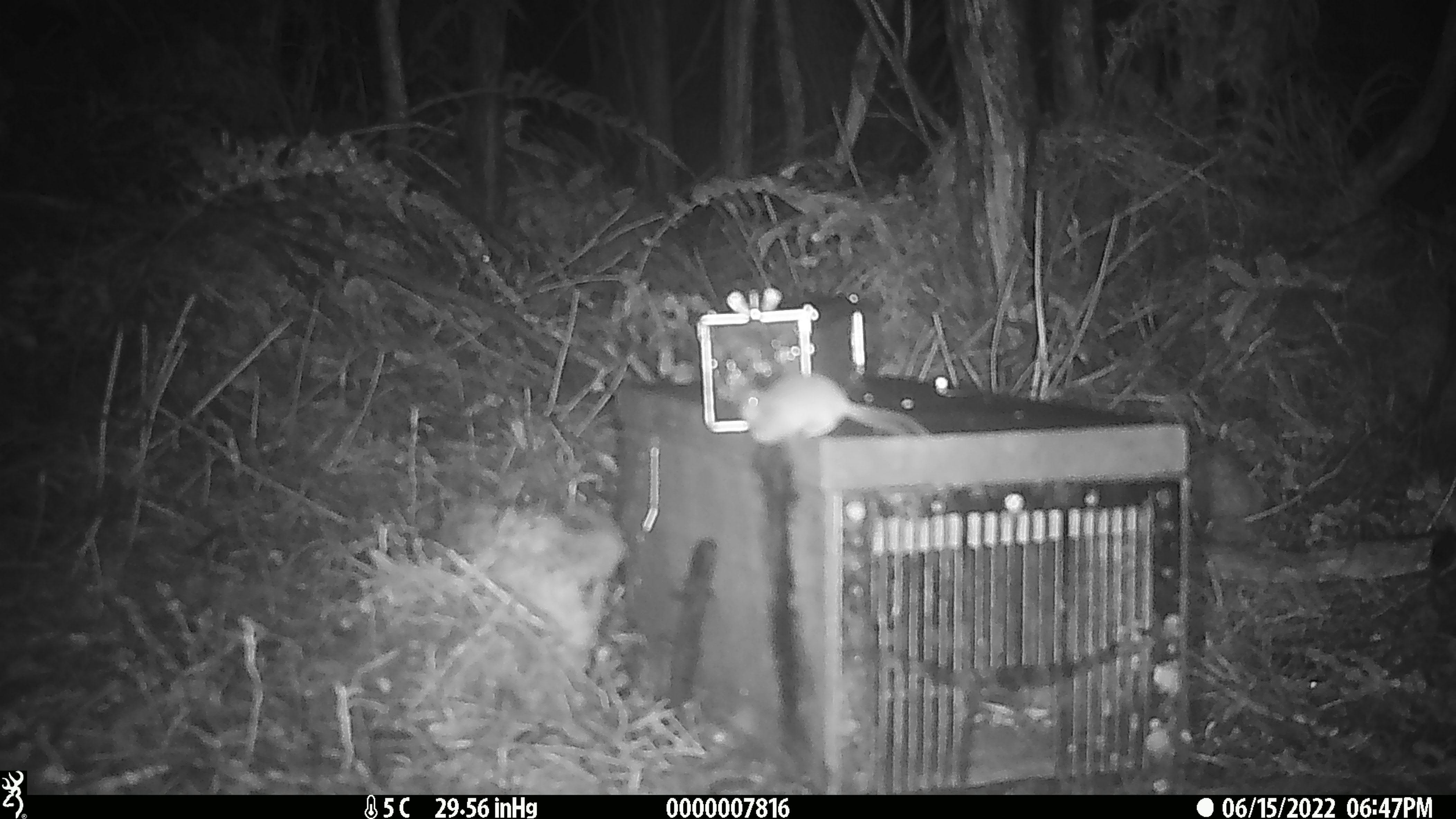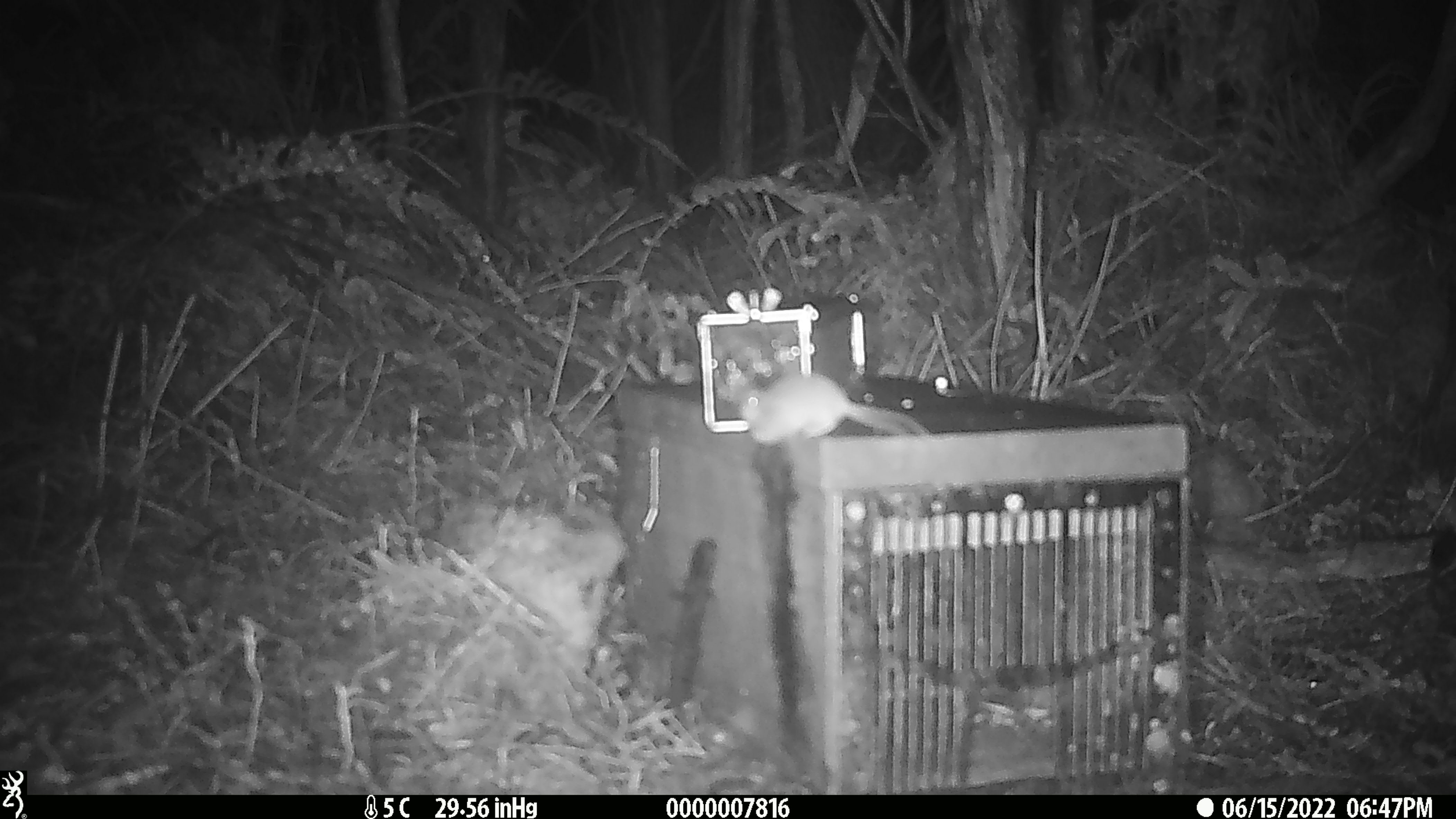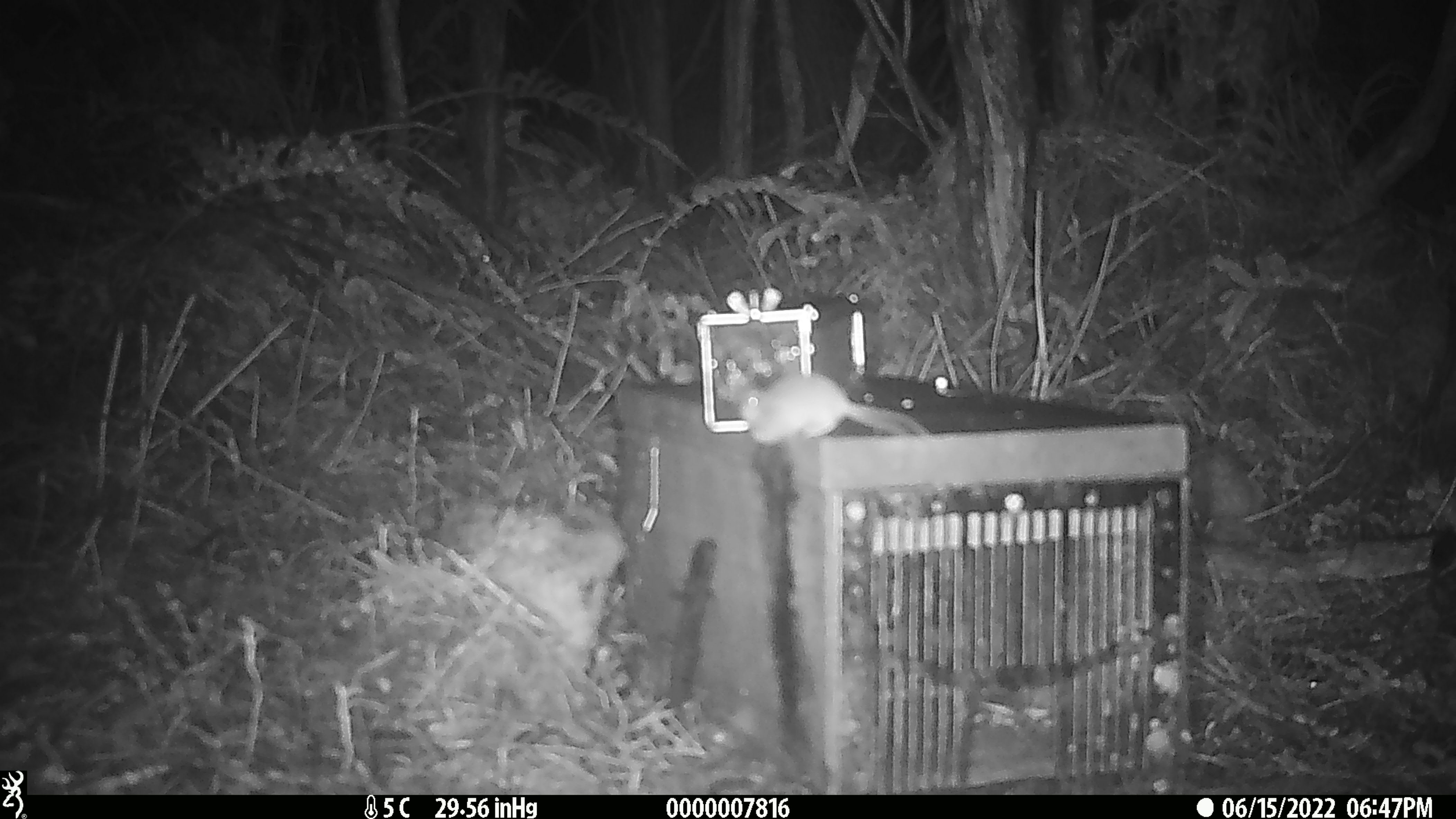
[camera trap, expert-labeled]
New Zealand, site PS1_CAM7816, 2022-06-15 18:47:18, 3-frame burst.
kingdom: Animalia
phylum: Chordata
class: Mammalia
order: Rodentia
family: Muridae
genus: Mus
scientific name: Mus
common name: mouse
Mouse (Mus).